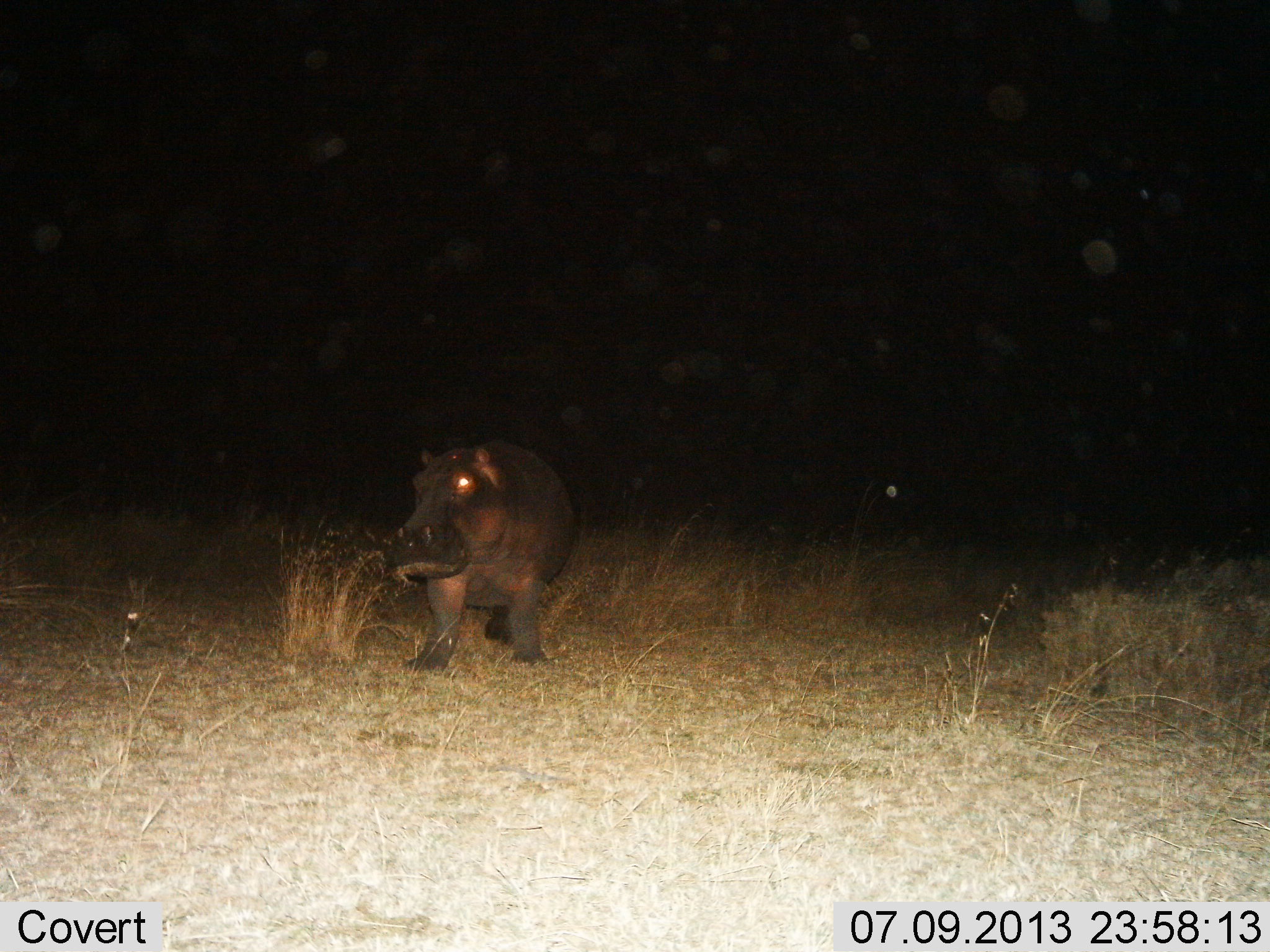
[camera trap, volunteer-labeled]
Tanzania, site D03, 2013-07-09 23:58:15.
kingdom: Animalia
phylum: Chordata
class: Mammalia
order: Artiodactyla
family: Hippopotamidae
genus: Hippopotamus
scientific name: Hippopotamus amphibius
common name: hippopotamus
Hippopotamus (Hippopotamus amphibius), count 1. Behavior (volunteer vote fractions): standing 52%, resting 0%, moving 52%, interacting 0%. Young present (vote fraction): 0%. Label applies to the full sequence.